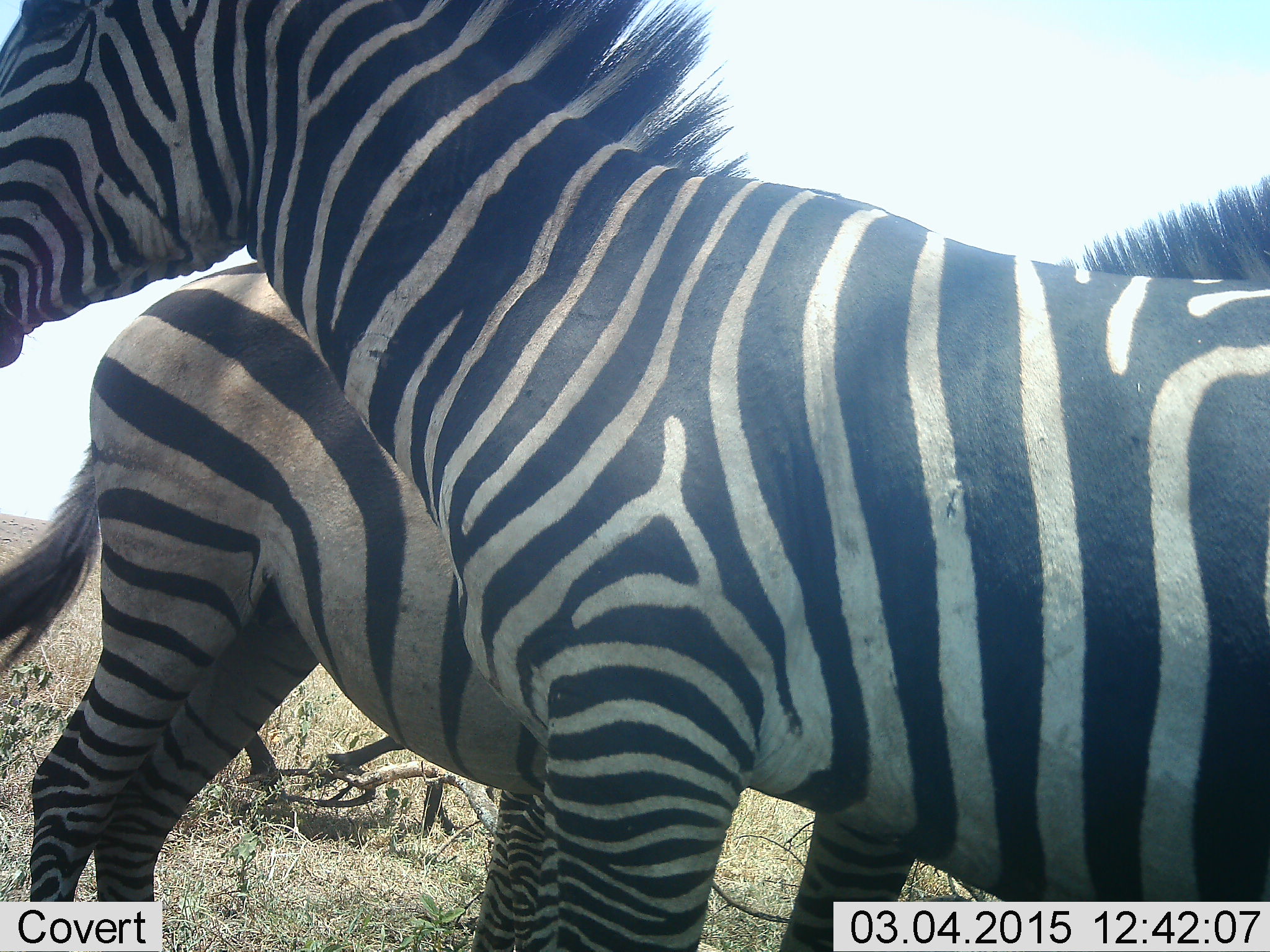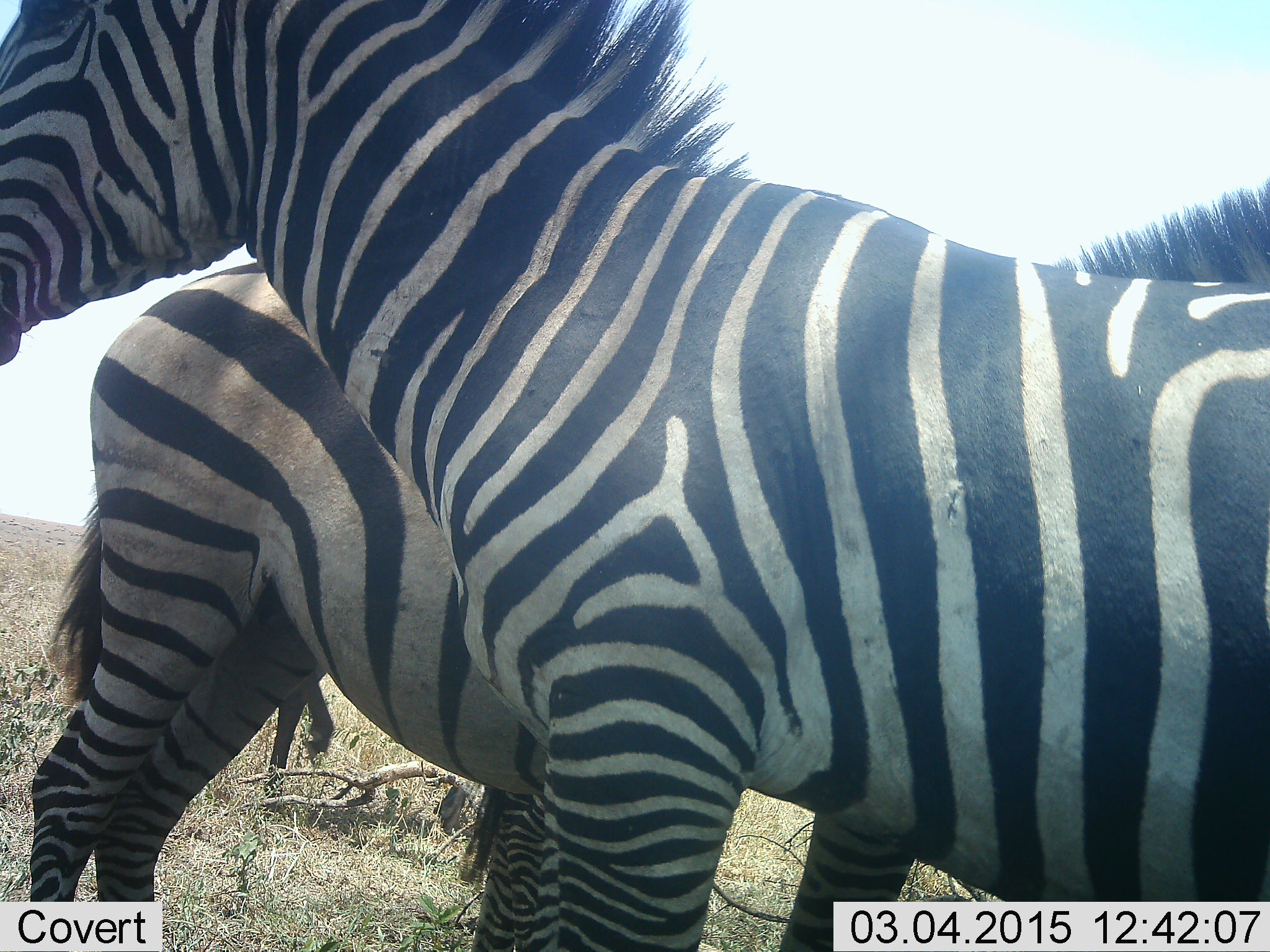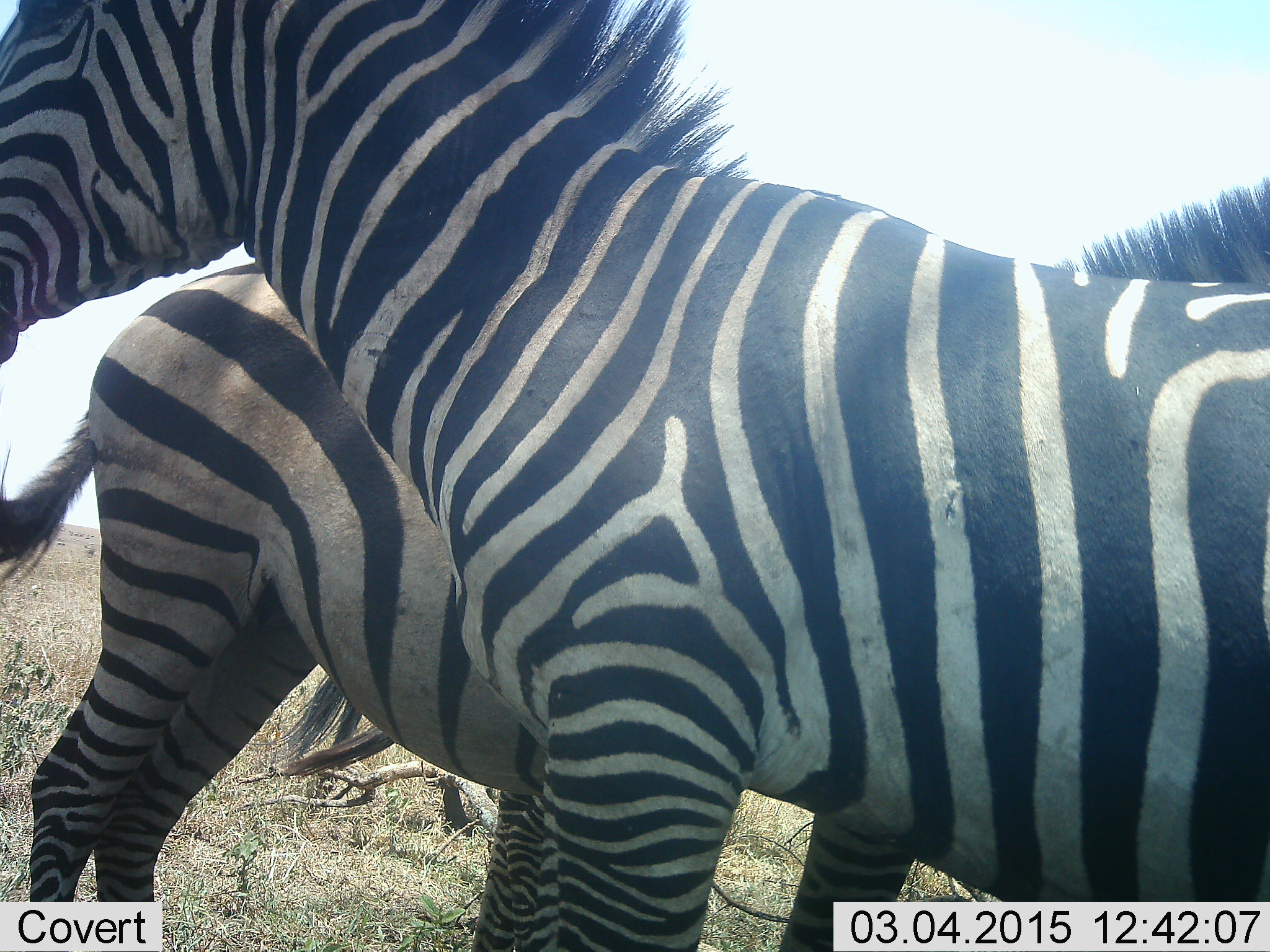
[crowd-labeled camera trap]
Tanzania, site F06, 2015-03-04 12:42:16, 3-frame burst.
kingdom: Animalia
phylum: Chordata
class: Mammalia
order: Perissodactyla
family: Equidae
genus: Equus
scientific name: Equus quagga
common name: plains zebra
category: zebra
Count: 3.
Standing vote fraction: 80%.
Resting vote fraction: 0%.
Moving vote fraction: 30%.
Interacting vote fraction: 20%.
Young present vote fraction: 0%.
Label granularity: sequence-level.